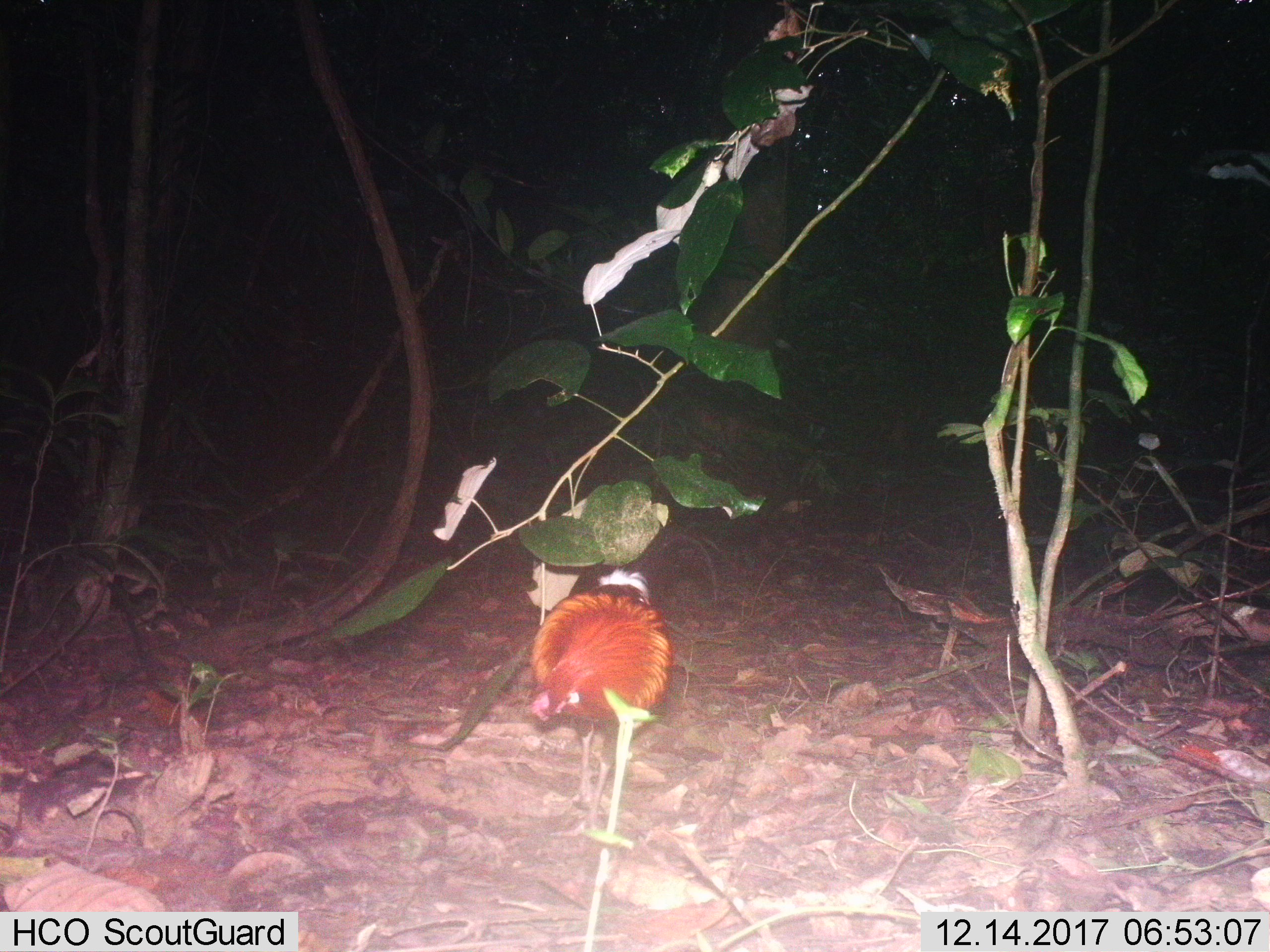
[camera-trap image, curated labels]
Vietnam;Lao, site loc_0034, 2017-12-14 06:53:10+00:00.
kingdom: Animalia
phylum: Chordata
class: Aves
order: Galliformes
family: Phasianidae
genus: Gallus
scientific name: Gallus gallus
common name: red junglefowl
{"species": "red junglefowl (Gallus gallus)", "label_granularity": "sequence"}